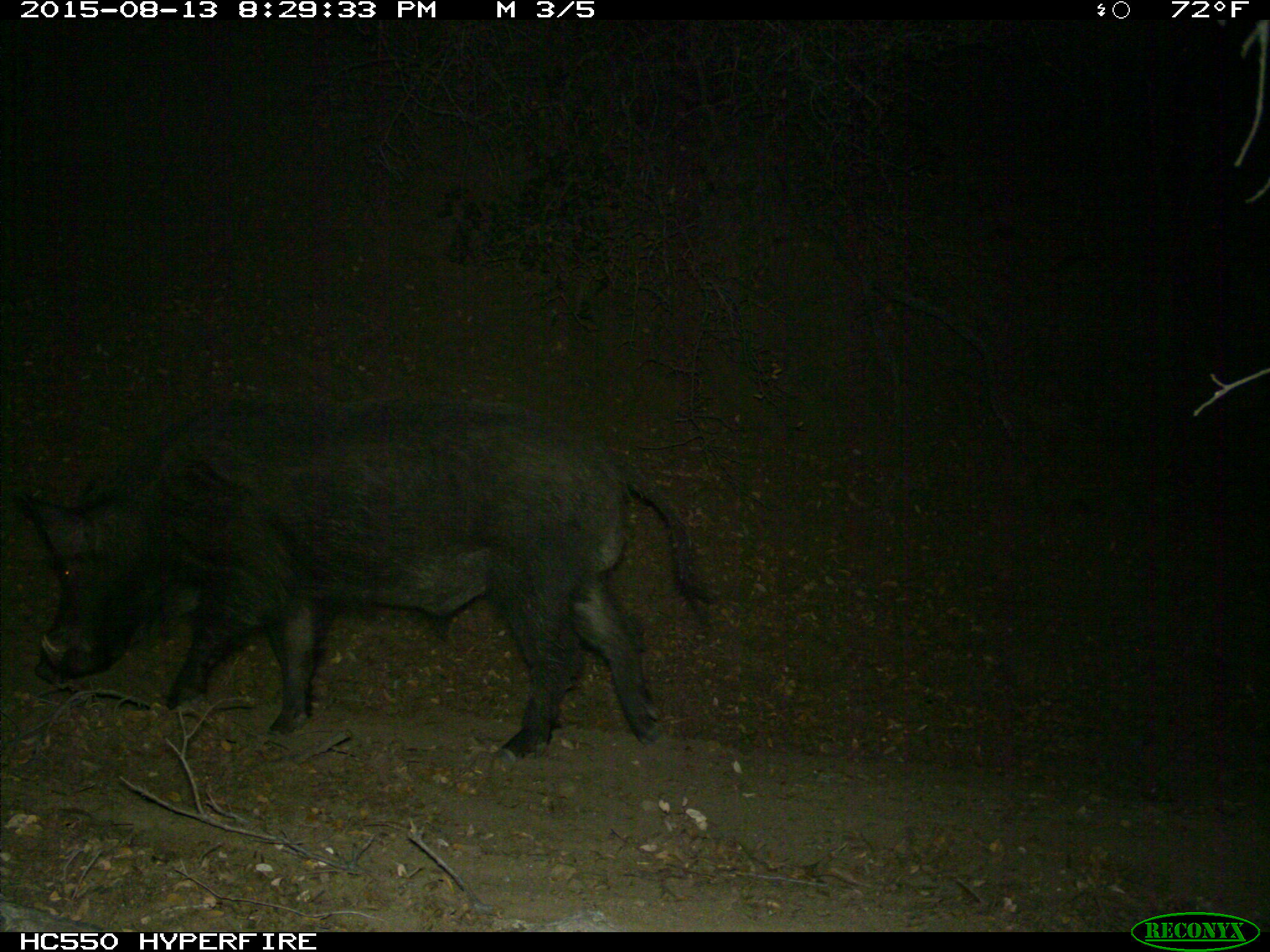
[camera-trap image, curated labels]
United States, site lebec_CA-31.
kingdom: Animalia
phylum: Chordata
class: Mammalia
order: Artiodactyla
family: Suidae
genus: Sus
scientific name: Sus scrofa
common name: wild boar